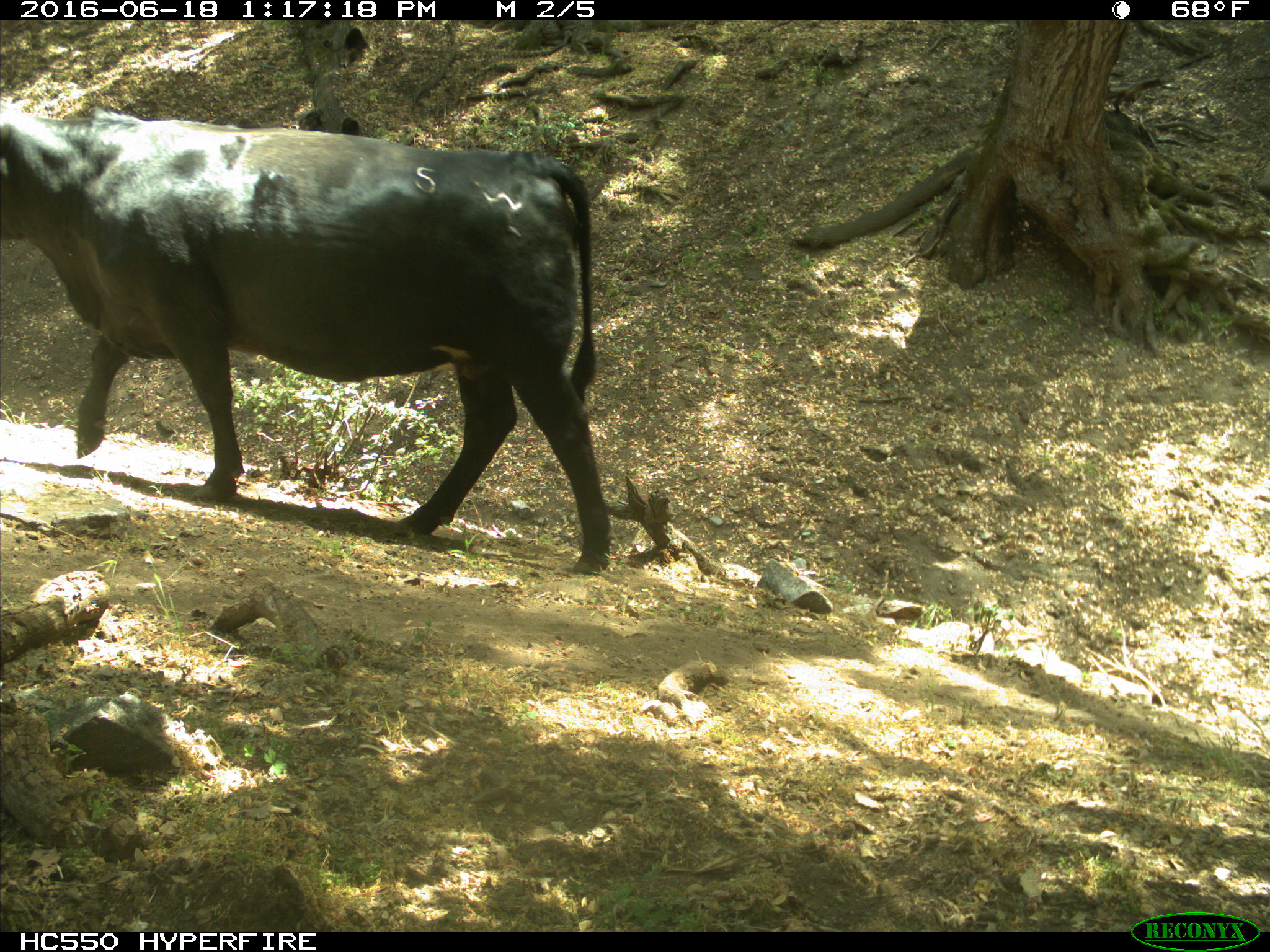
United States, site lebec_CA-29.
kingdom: Animalia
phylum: Chordata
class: Mammalia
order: Artiodactyla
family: Bovidae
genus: Bos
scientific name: Bos taurus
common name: domestic cow